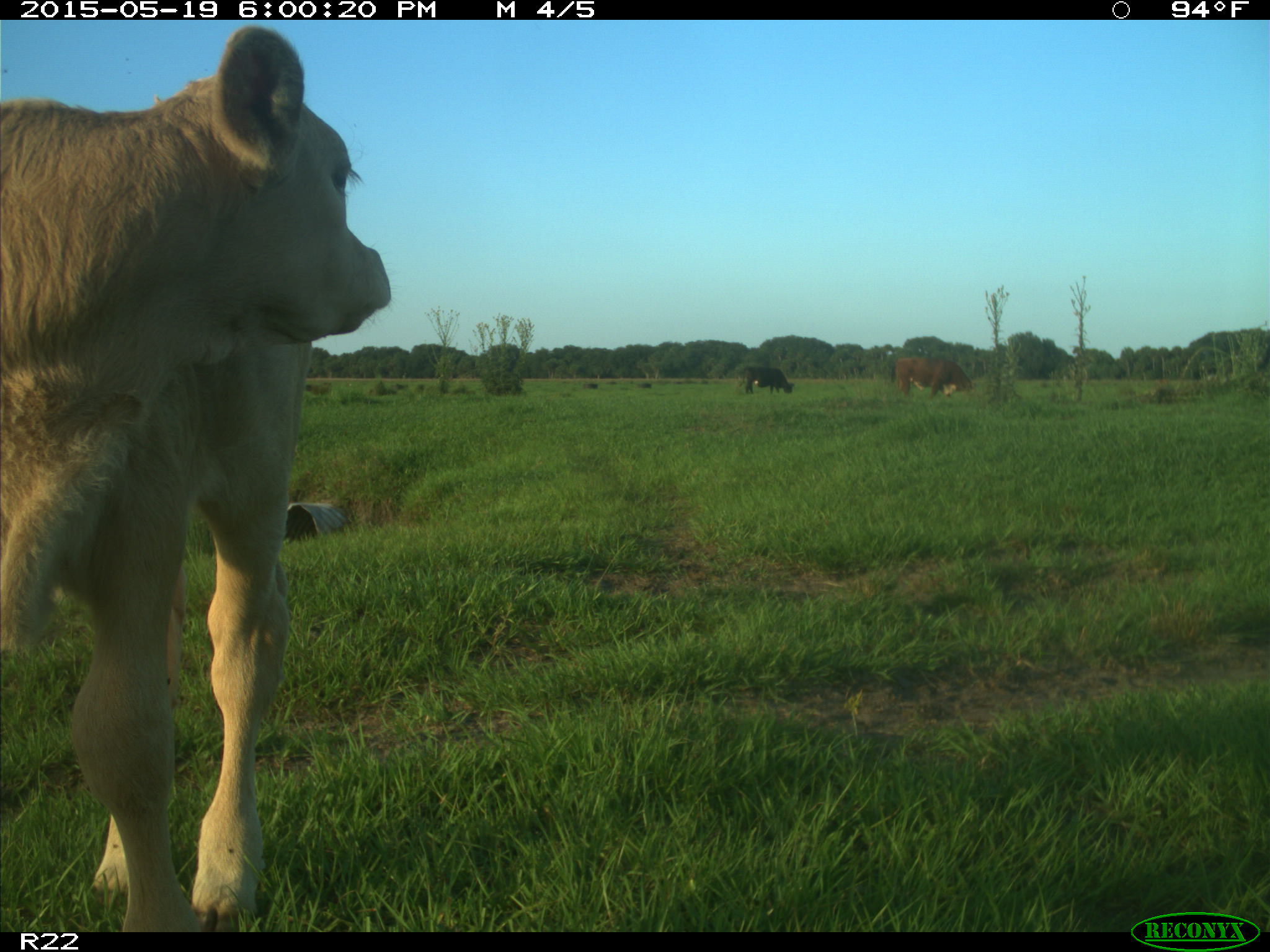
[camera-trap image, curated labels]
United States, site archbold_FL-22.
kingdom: Animalia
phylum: Chordata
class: Mammalia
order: Artiodactyla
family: Bovidae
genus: Bos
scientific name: Bos taurus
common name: domestic cow